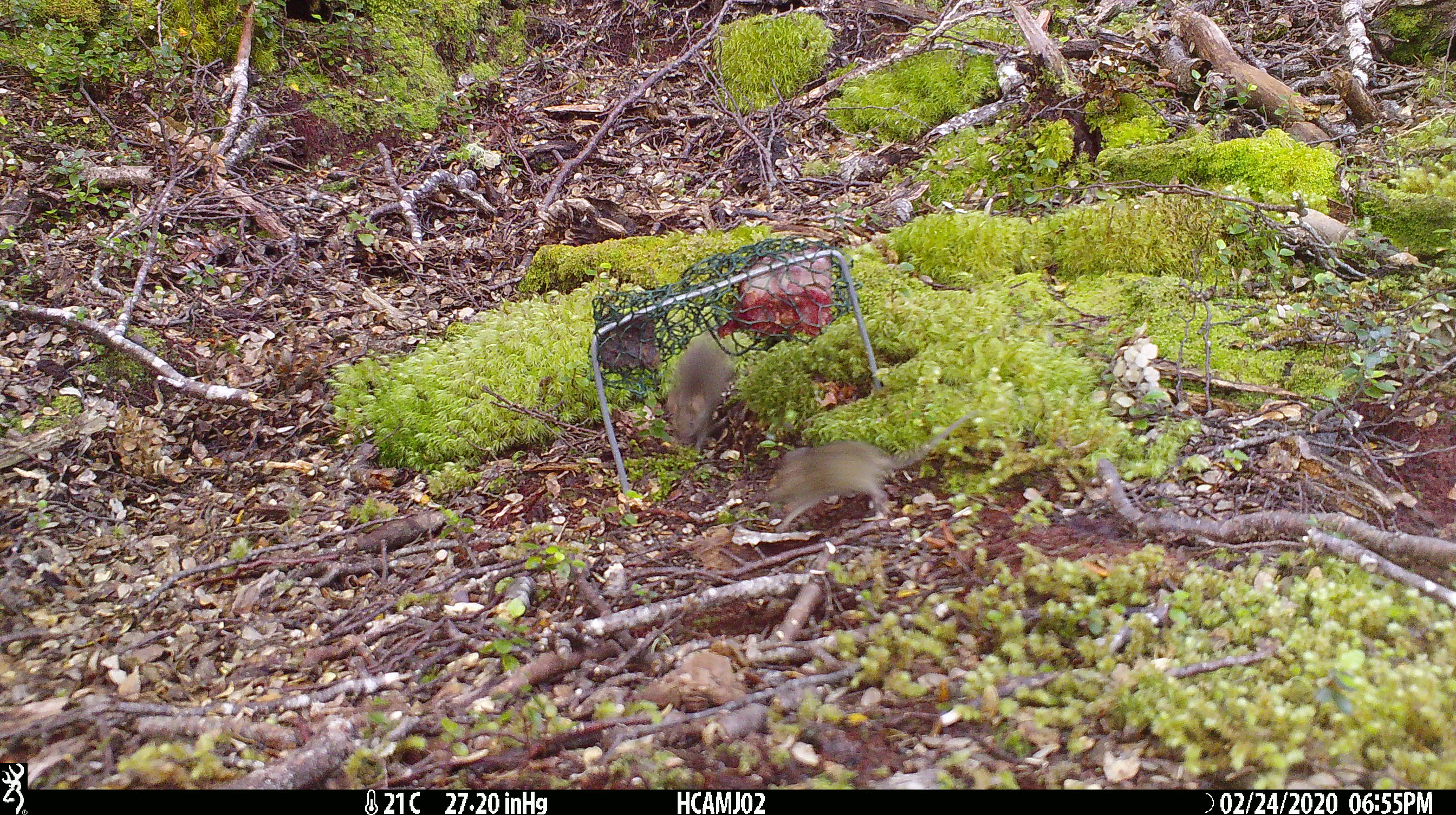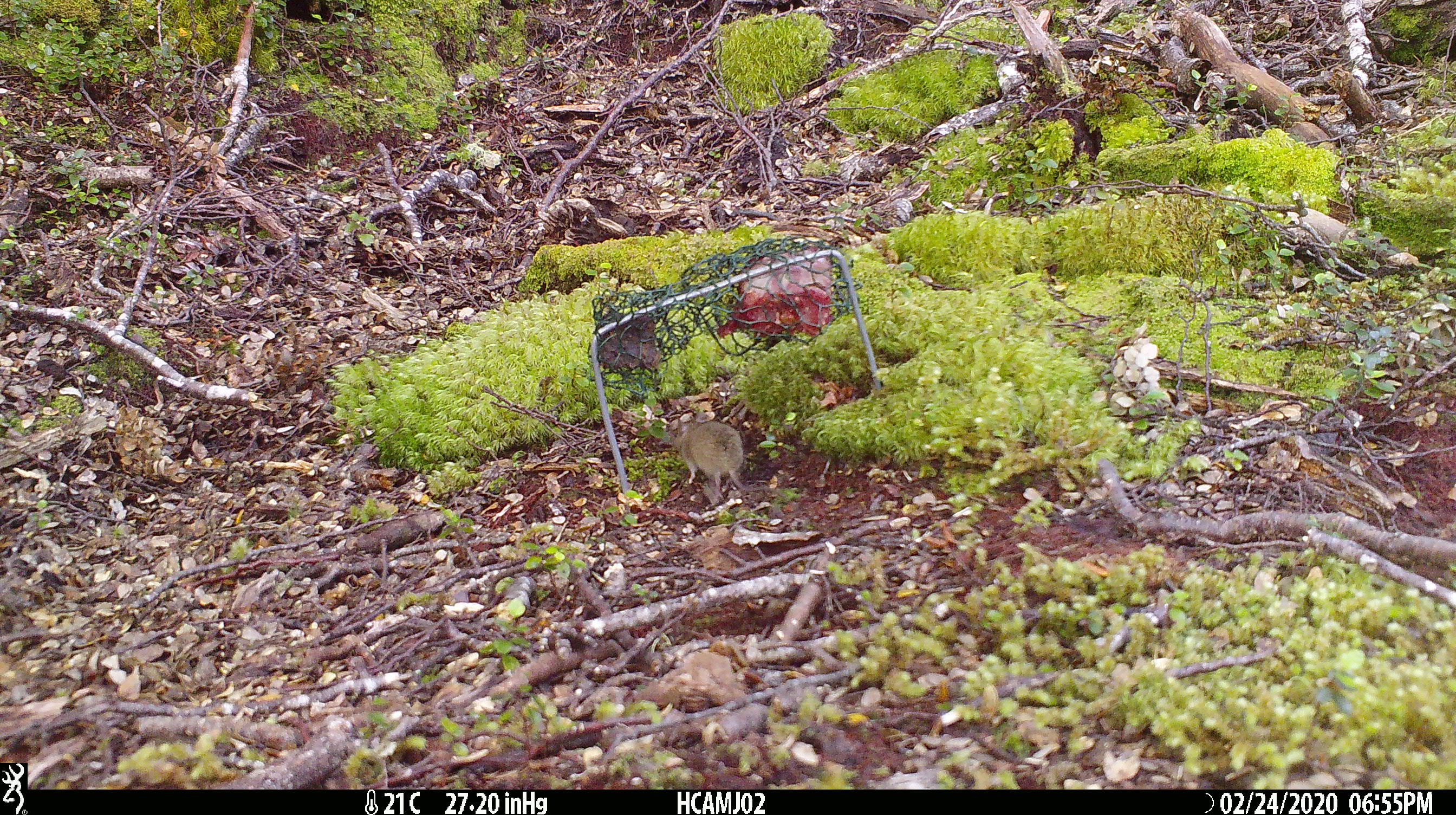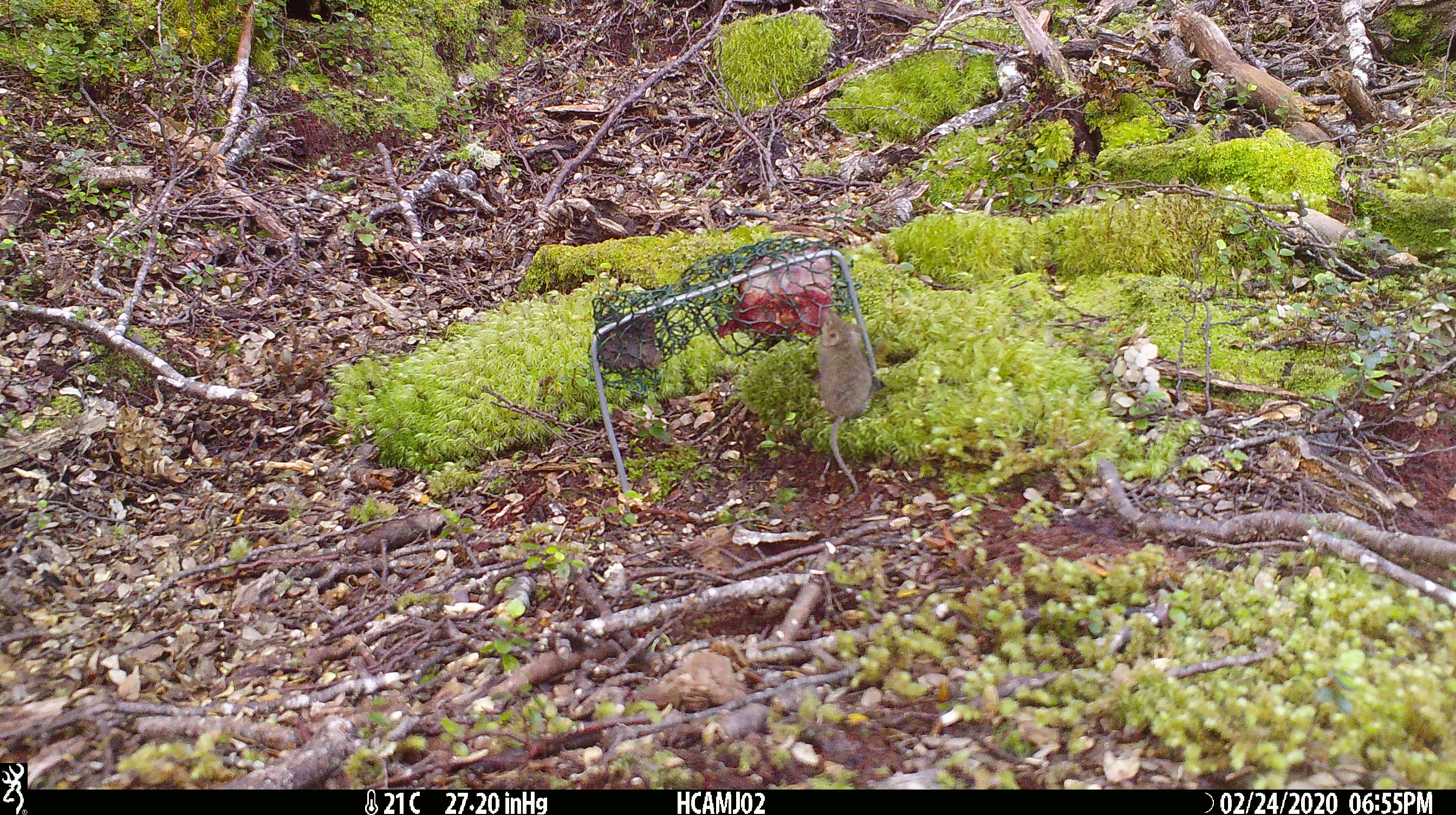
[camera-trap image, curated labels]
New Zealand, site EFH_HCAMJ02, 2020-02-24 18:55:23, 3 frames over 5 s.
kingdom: Animalia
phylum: Chordata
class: Mammalia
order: Rodentia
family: Muridae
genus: Mus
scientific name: Mus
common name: mouse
Mouse (Mus).